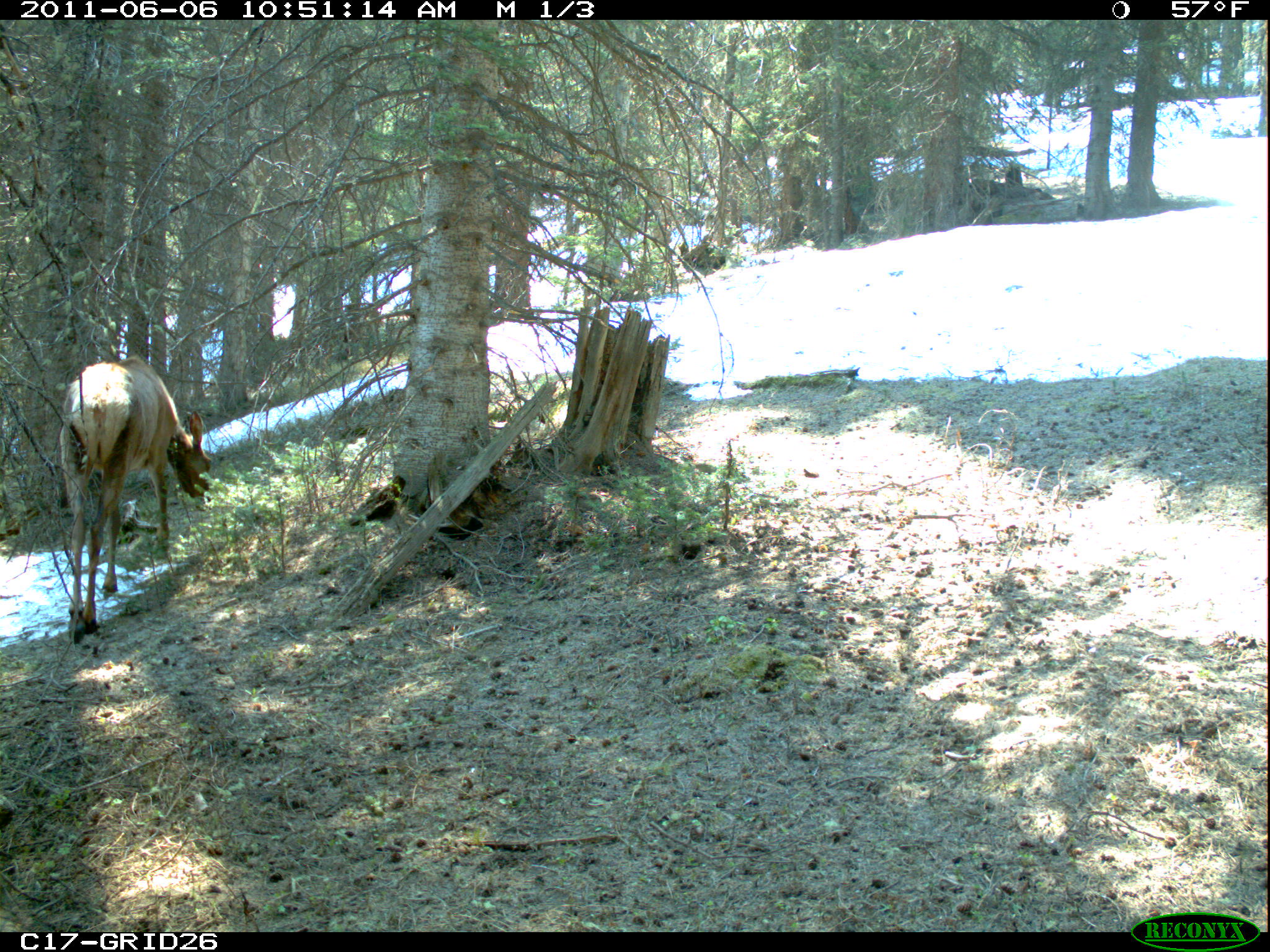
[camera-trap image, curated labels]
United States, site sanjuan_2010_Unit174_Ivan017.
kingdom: Animalia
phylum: Chordata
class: Mammalia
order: Artiodactyla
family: Cervidae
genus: Cervus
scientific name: Cervus elaphus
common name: red deer